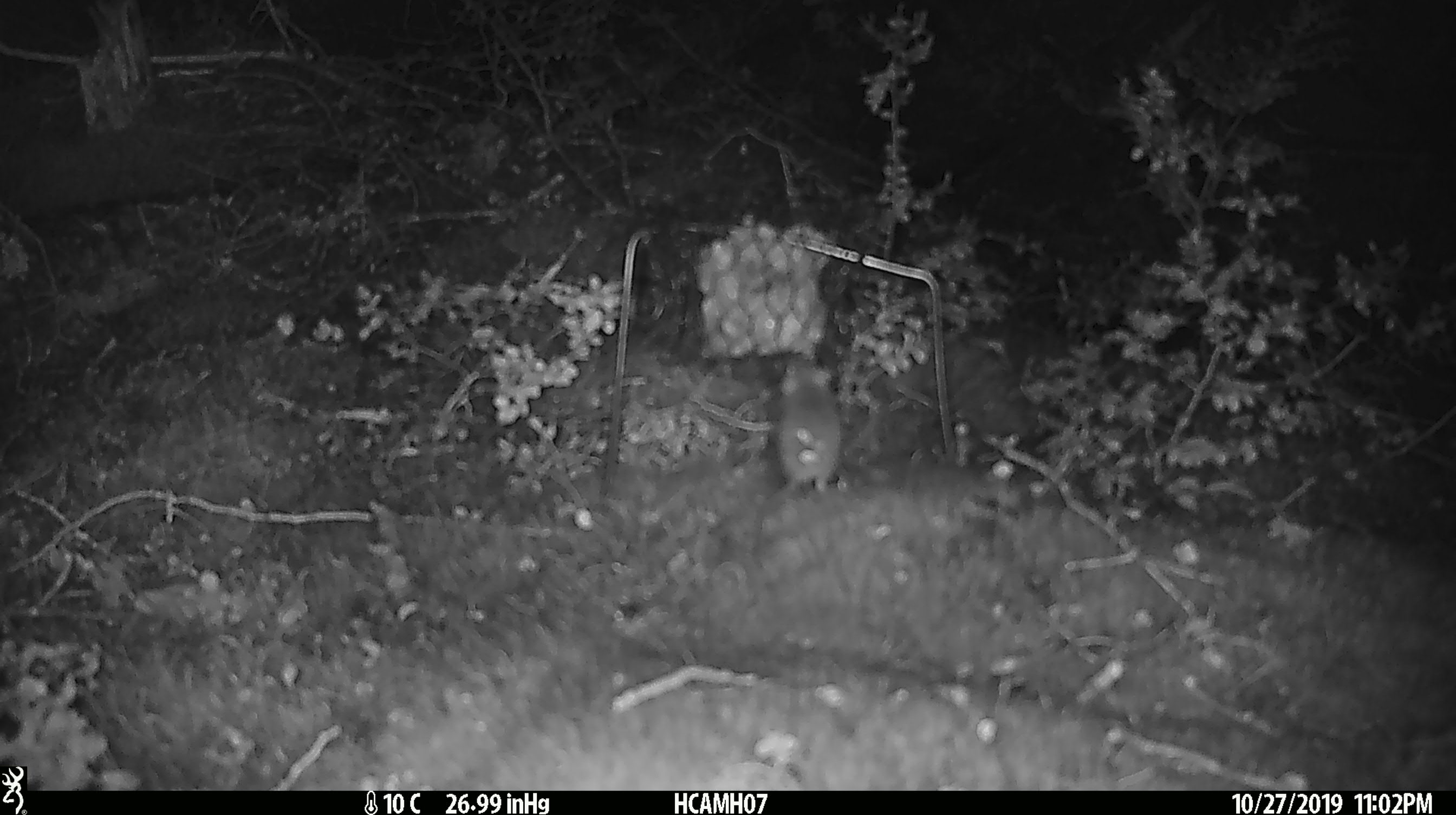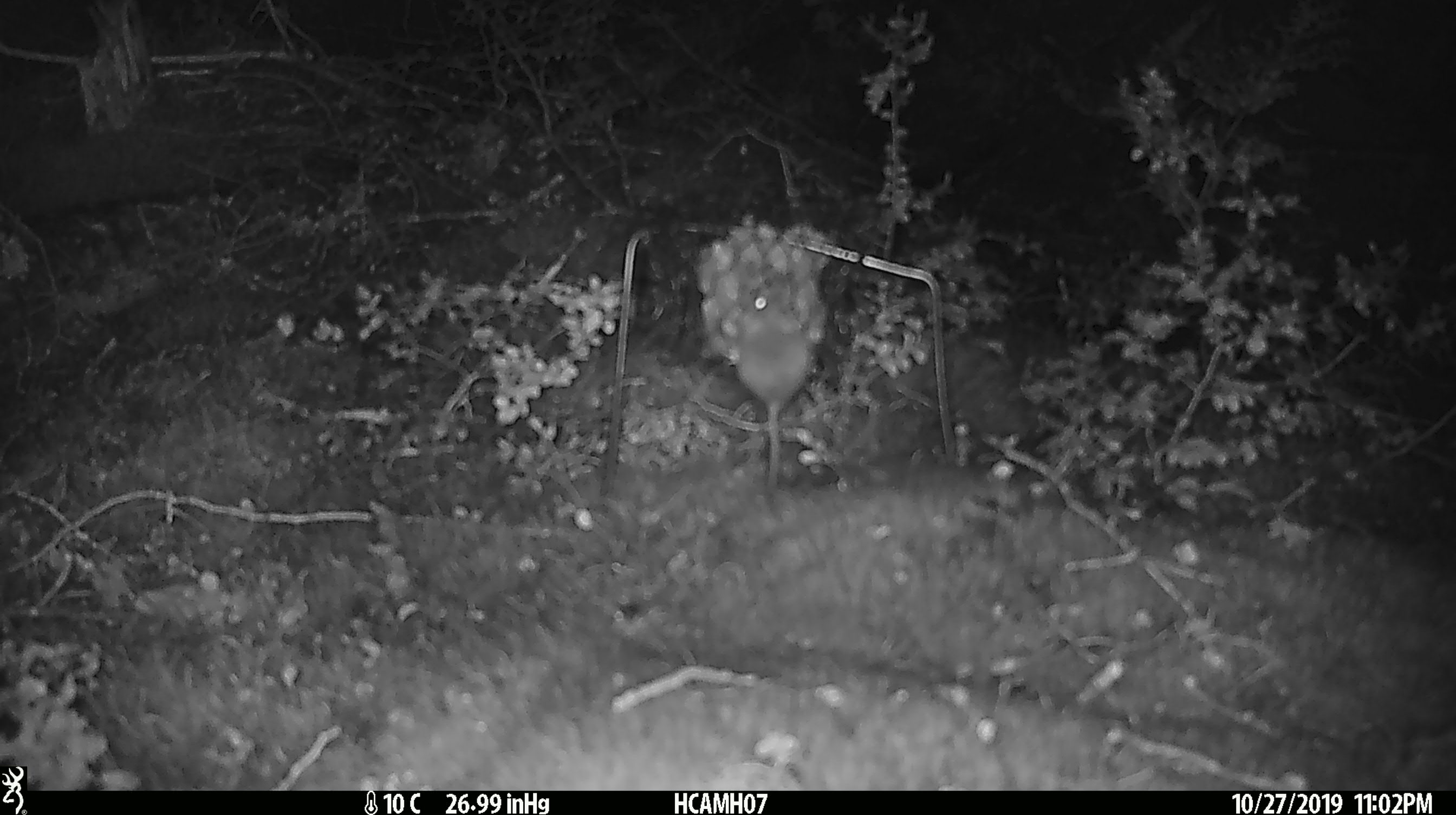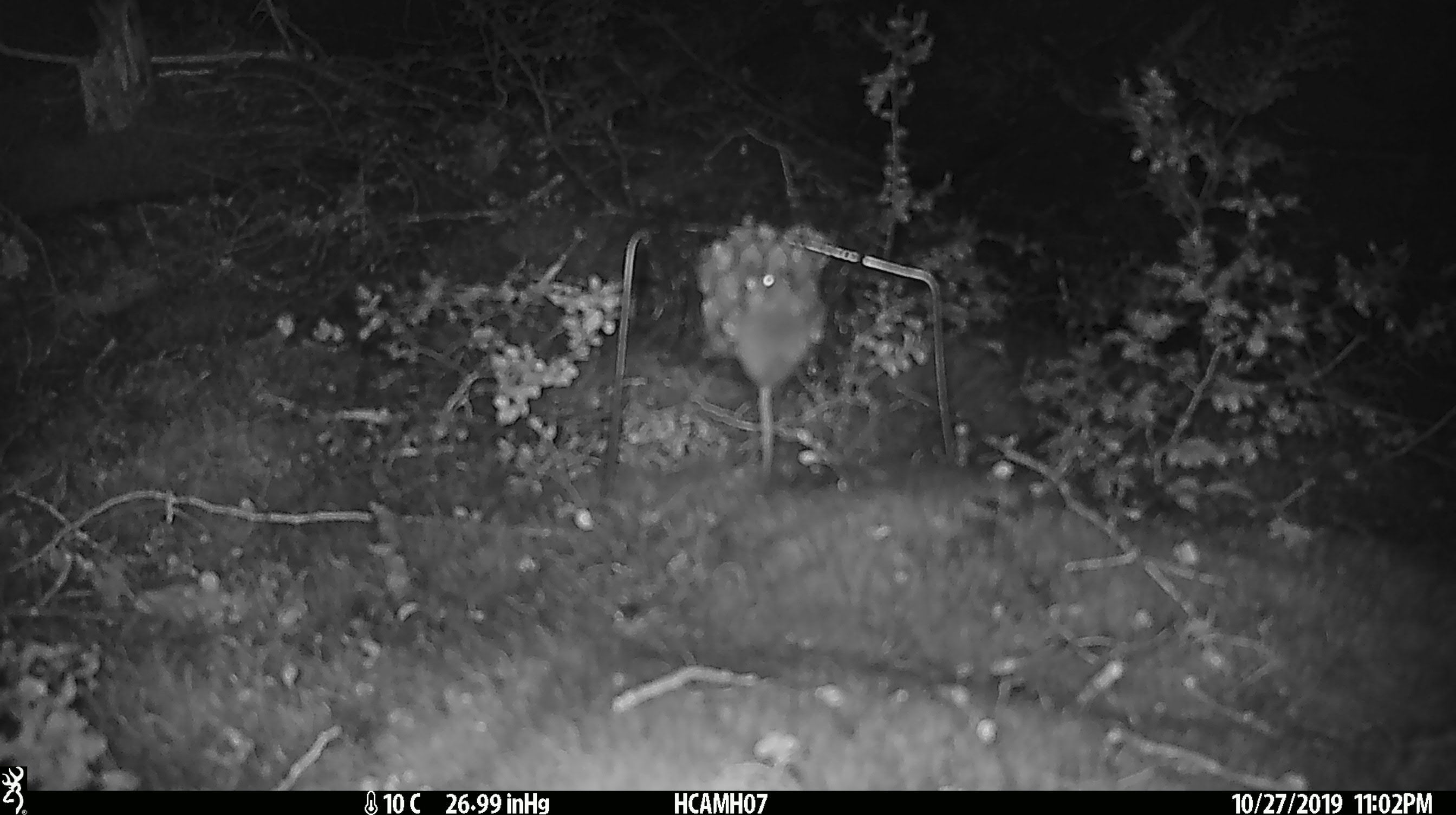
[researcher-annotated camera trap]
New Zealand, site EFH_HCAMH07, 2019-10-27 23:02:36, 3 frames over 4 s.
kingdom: Animalia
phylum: Chordata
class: Mammalia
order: Rodentia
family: Muridae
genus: Mus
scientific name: Mus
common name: mouse